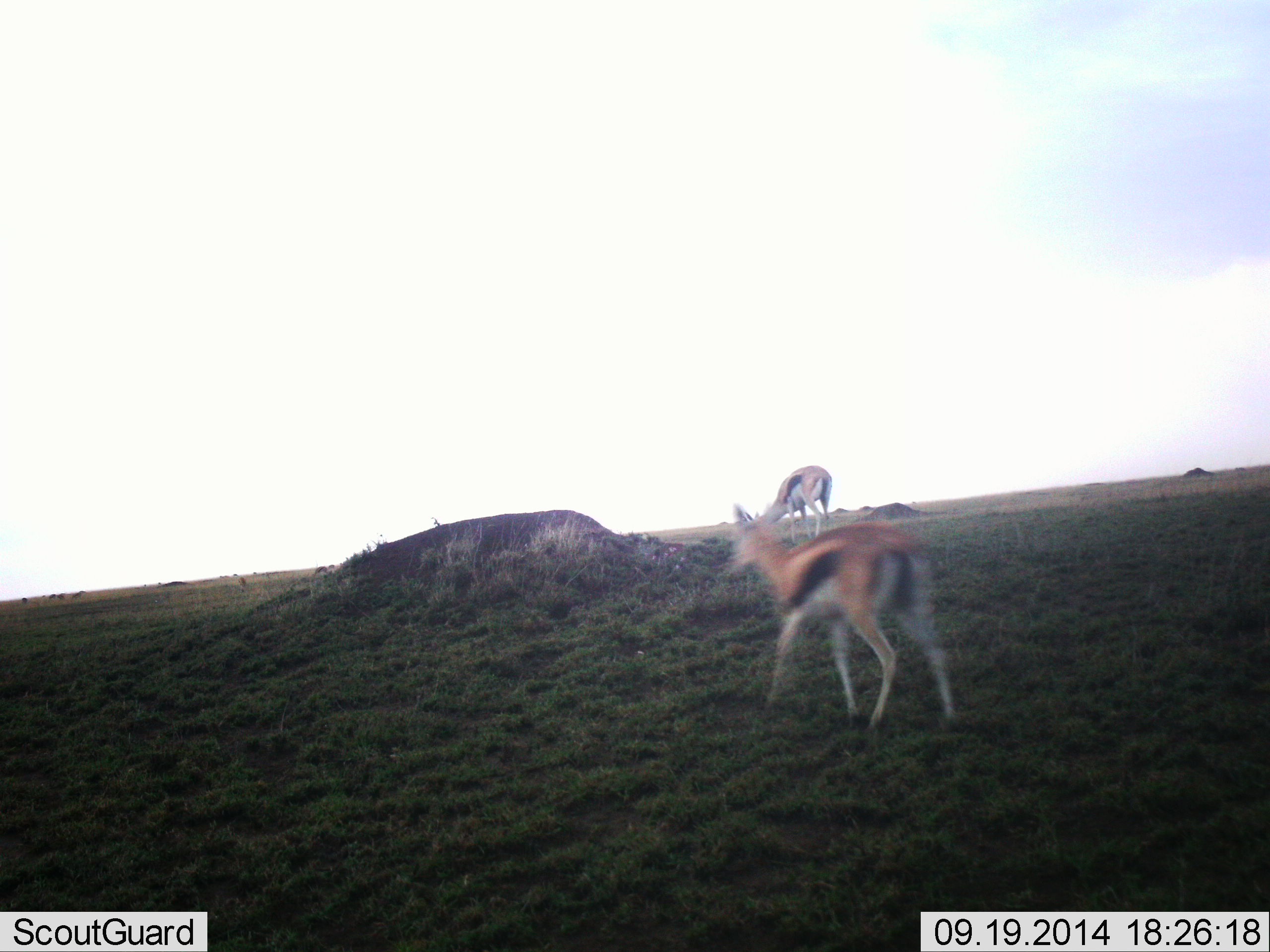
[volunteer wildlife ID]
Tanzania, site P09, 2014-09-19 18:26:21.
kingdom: Animalia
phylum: Chordata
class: Mammalia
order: Artiodactyla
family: Bovidae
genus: Eudorcas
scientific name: Eudorcas thomsonii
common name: thomson's gazelle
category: gazellethomsons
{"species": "gazellethomsons (thomson's gazelle) (Eudorcas thomsonii)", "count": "2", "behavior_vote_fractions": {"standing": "30%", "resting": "0%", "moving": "80%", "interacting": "0%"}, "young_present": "10%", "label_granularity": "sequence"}